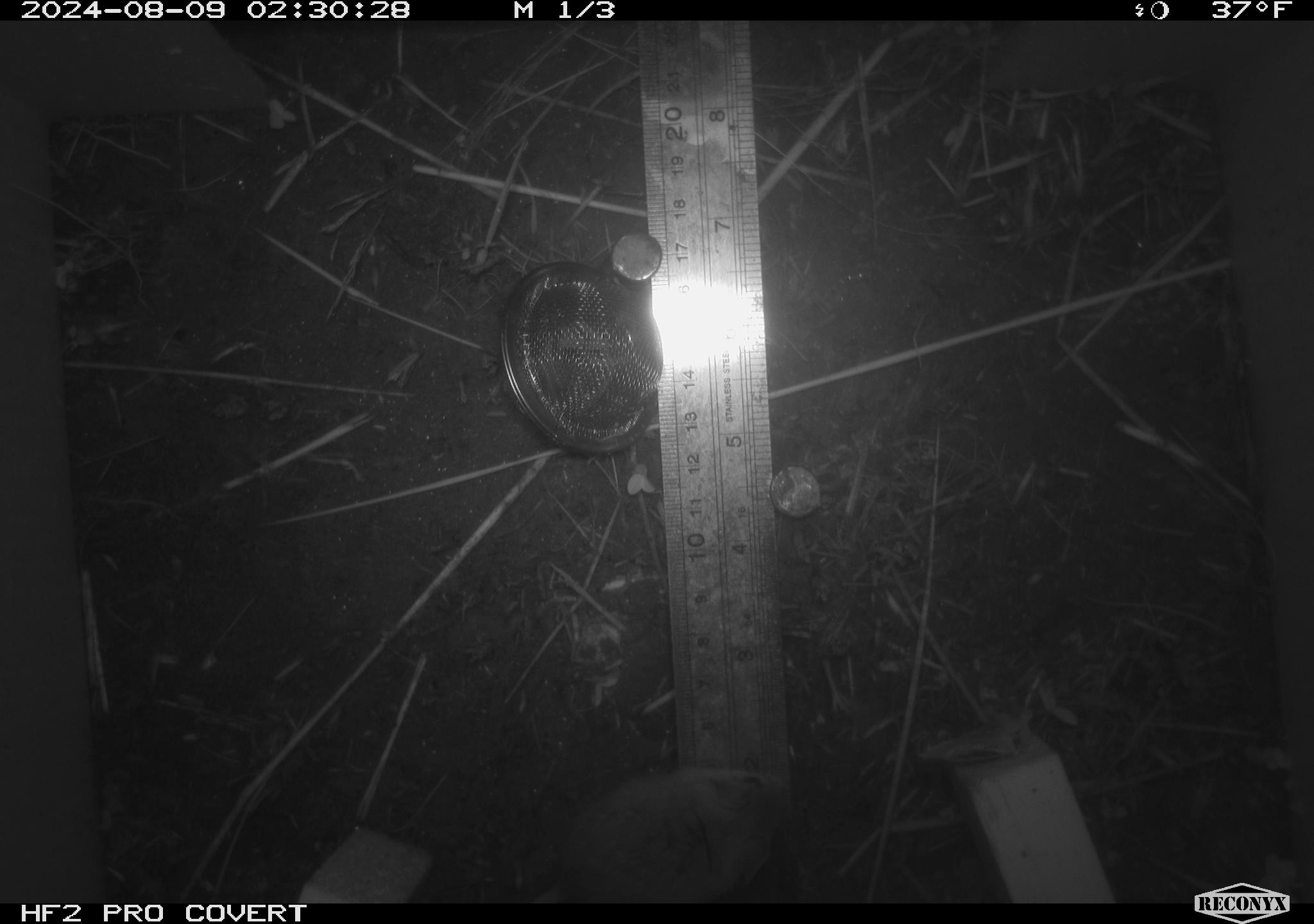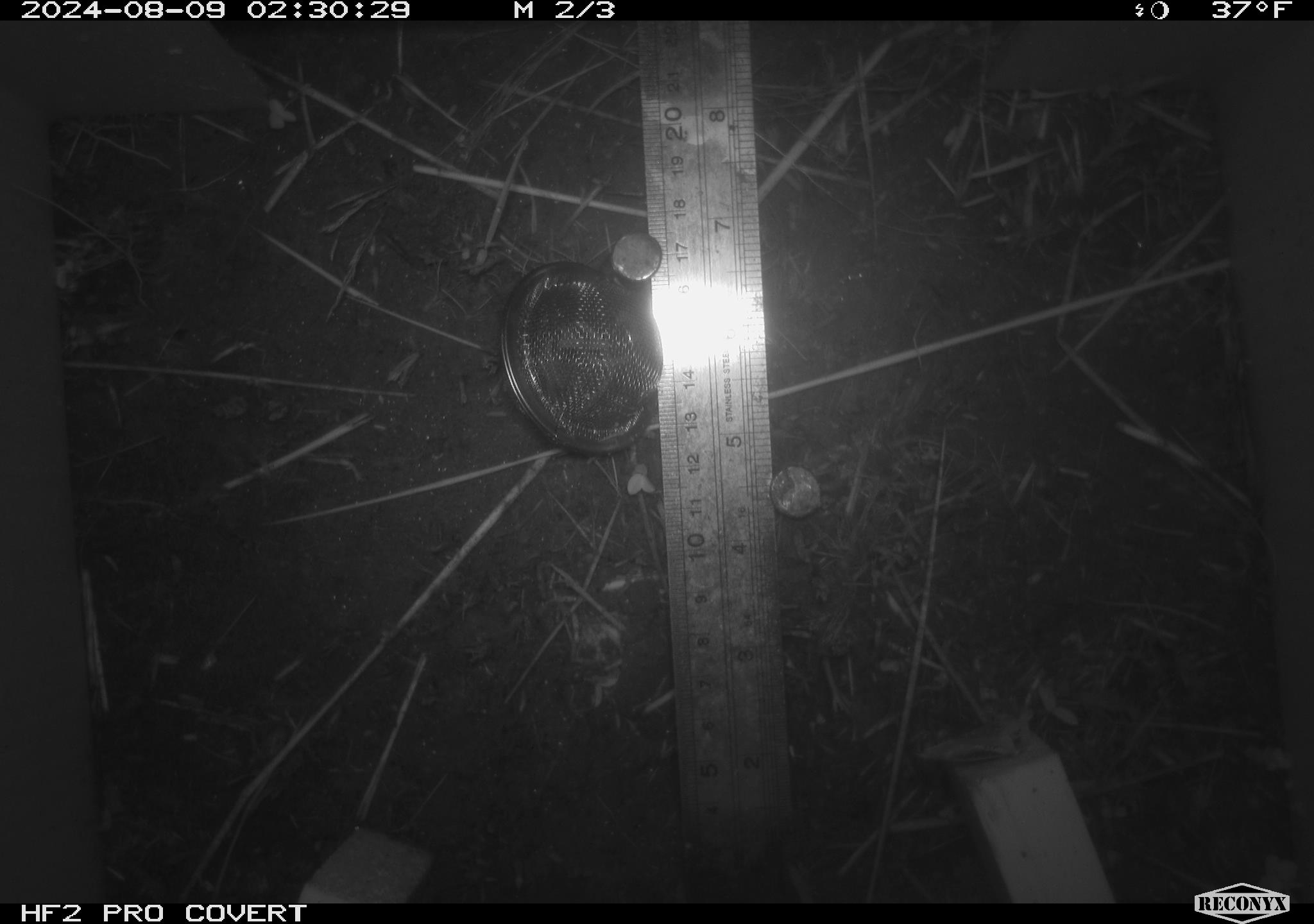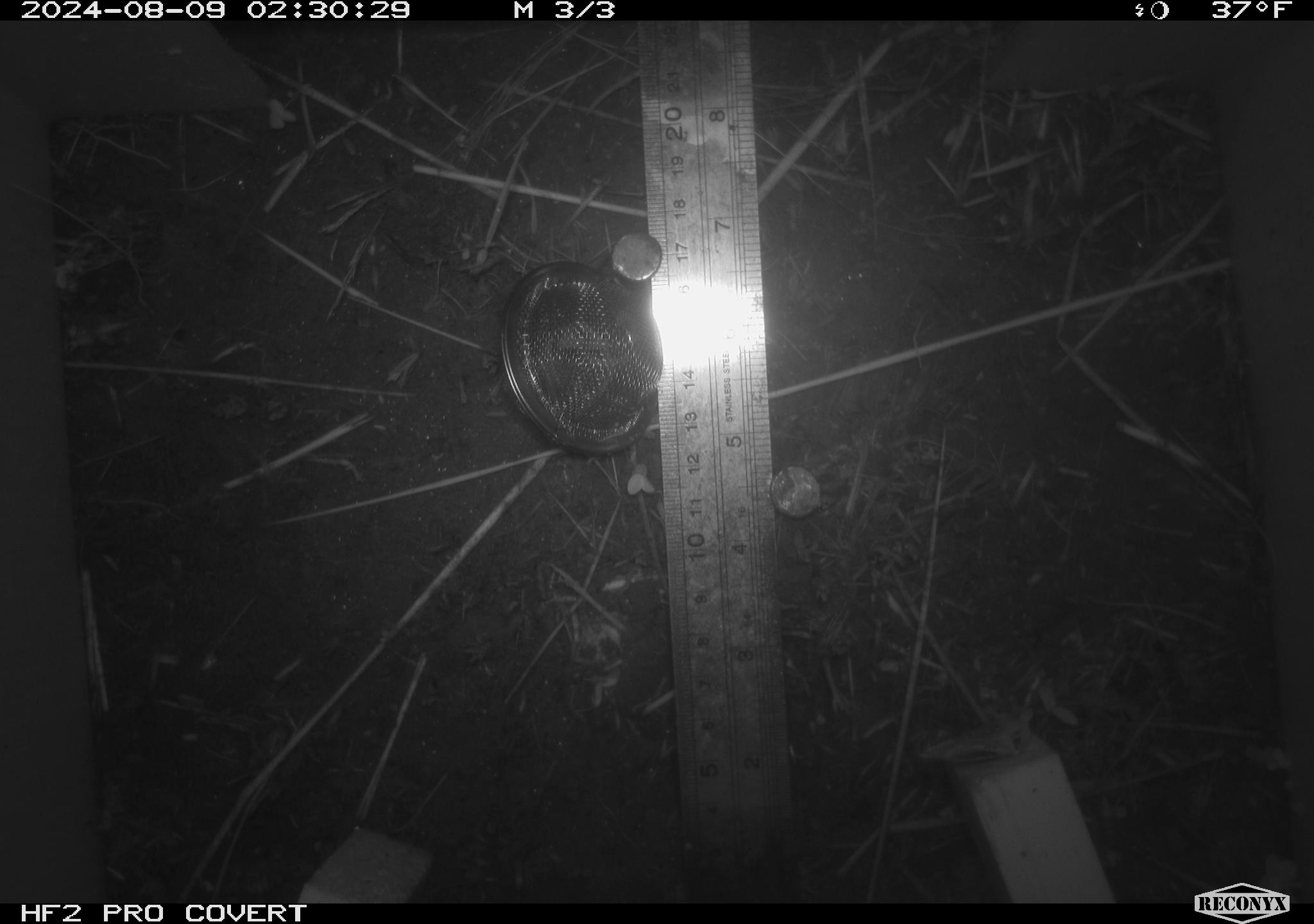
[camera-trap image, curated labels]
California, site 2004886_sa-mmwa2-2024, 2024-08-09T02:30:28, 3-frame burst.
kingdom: Animalia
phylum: Chordata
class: Mammalia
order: Rodentia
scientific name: Rodentia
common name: mouse species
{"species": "mouse species (Rodentia)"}